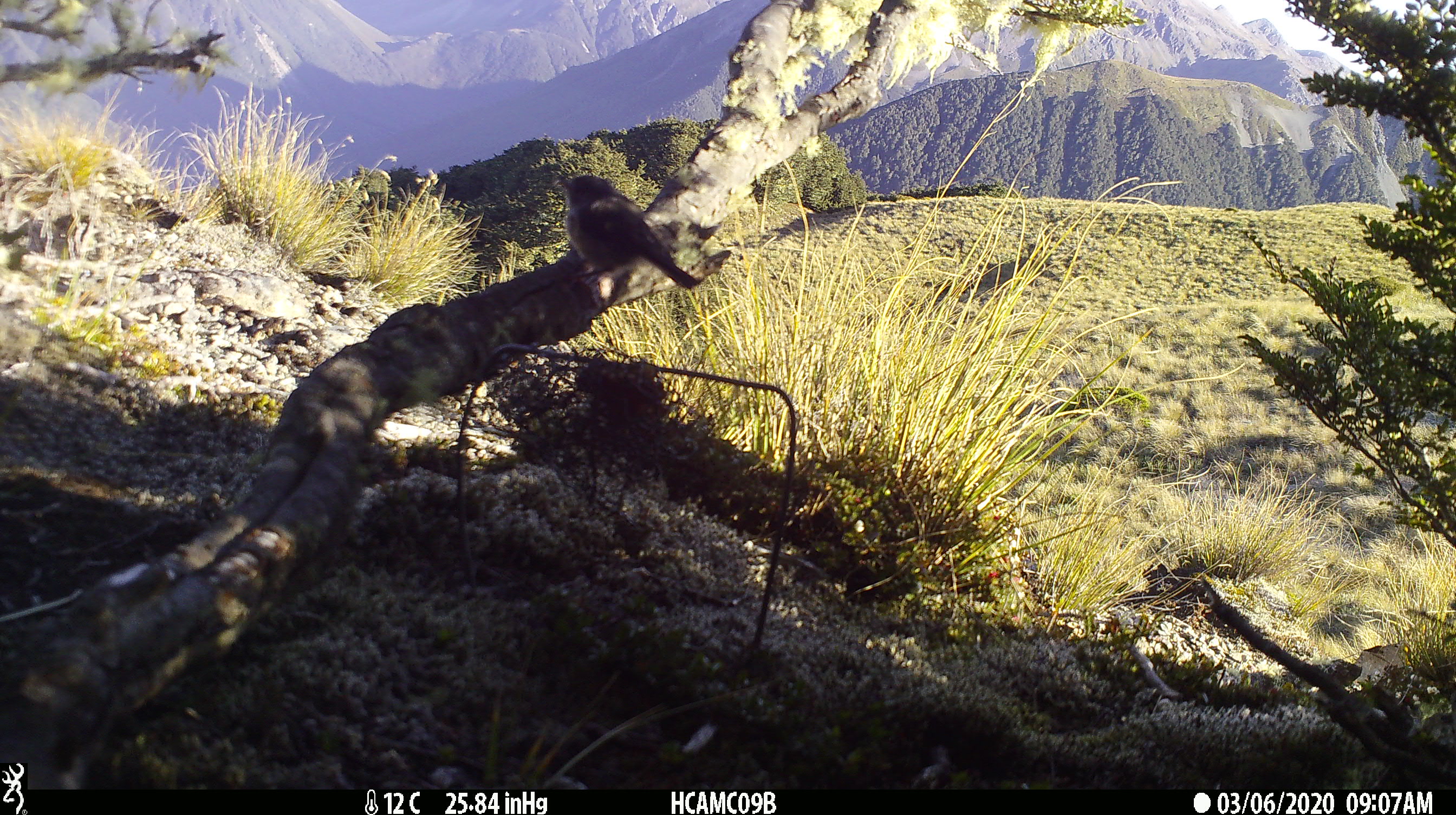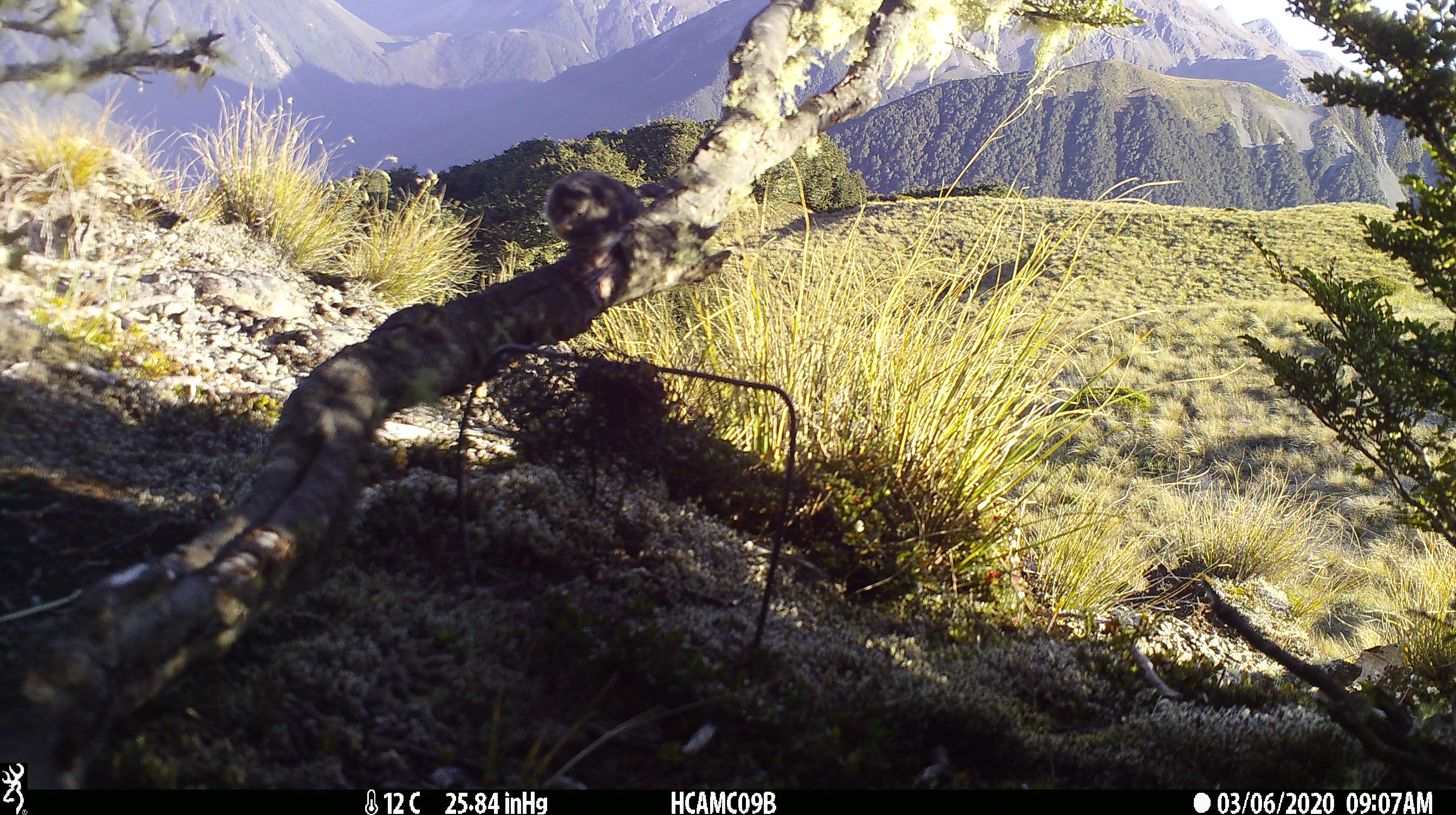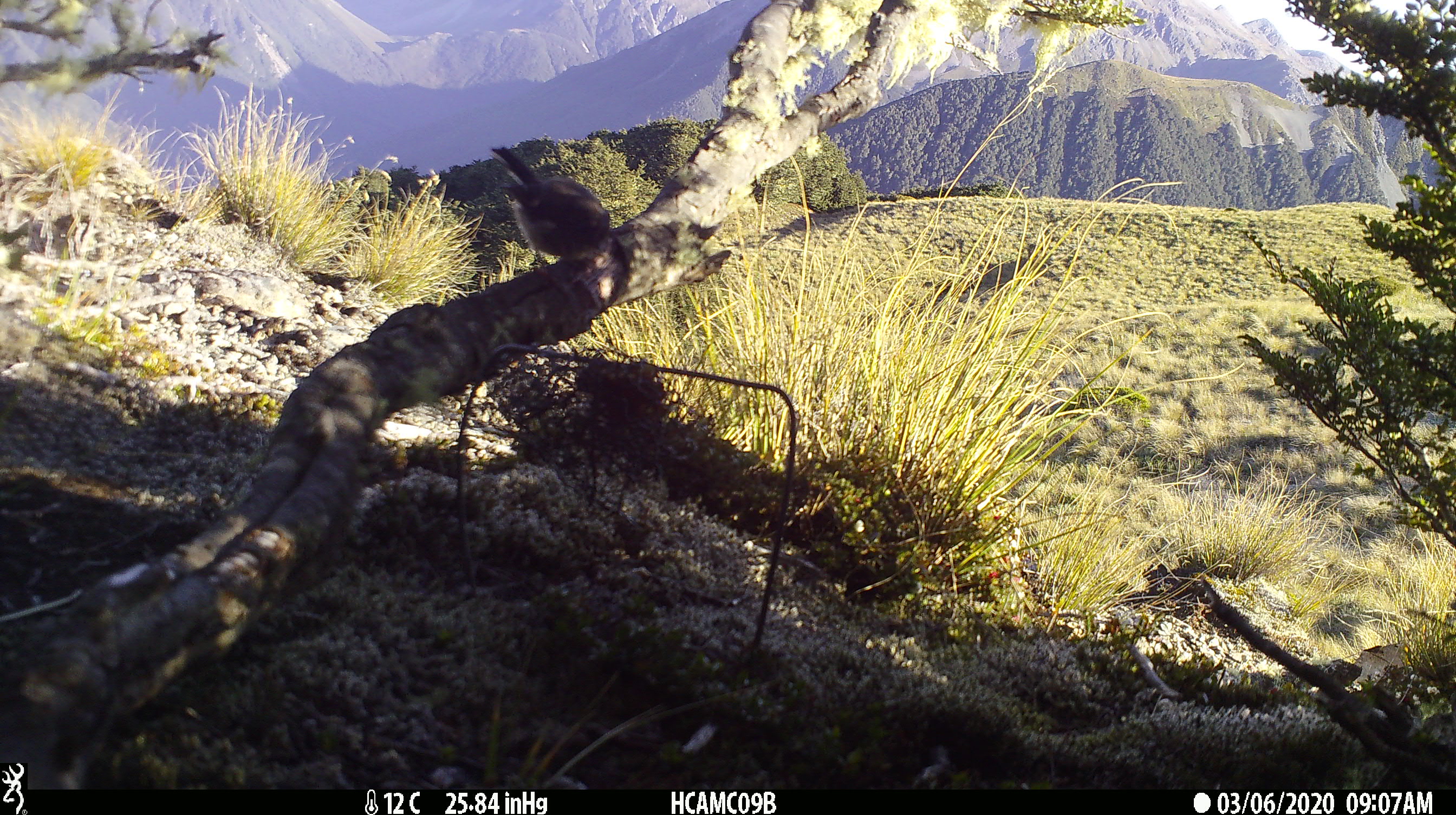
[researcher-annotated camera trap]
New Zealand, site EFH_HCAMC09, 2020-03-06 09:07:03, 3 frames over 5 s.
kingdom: Animalia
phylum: Chordata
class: Aves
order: Passeriformes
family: Petroicidae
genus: Petroica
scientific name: Petroica macrocephala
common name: tomtit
Tomtit (Petroica macrocephala).